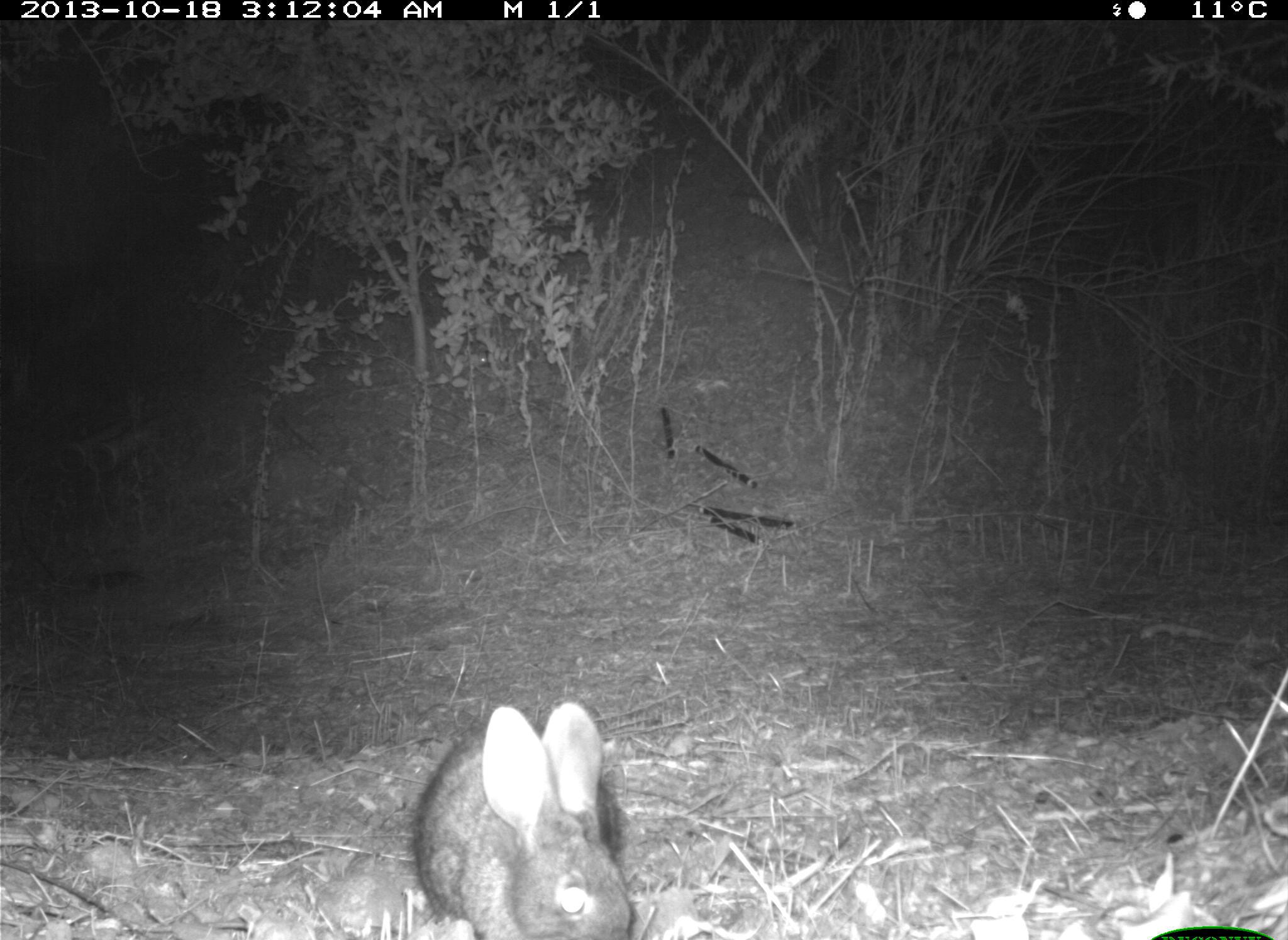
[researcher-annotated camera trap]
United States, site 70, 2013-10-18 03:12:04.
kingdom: Animalia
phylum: Chordata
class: Mammalia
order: Lagomorpha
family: Leporidae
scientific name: Leporidae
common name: rabbits and hares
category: rabbit